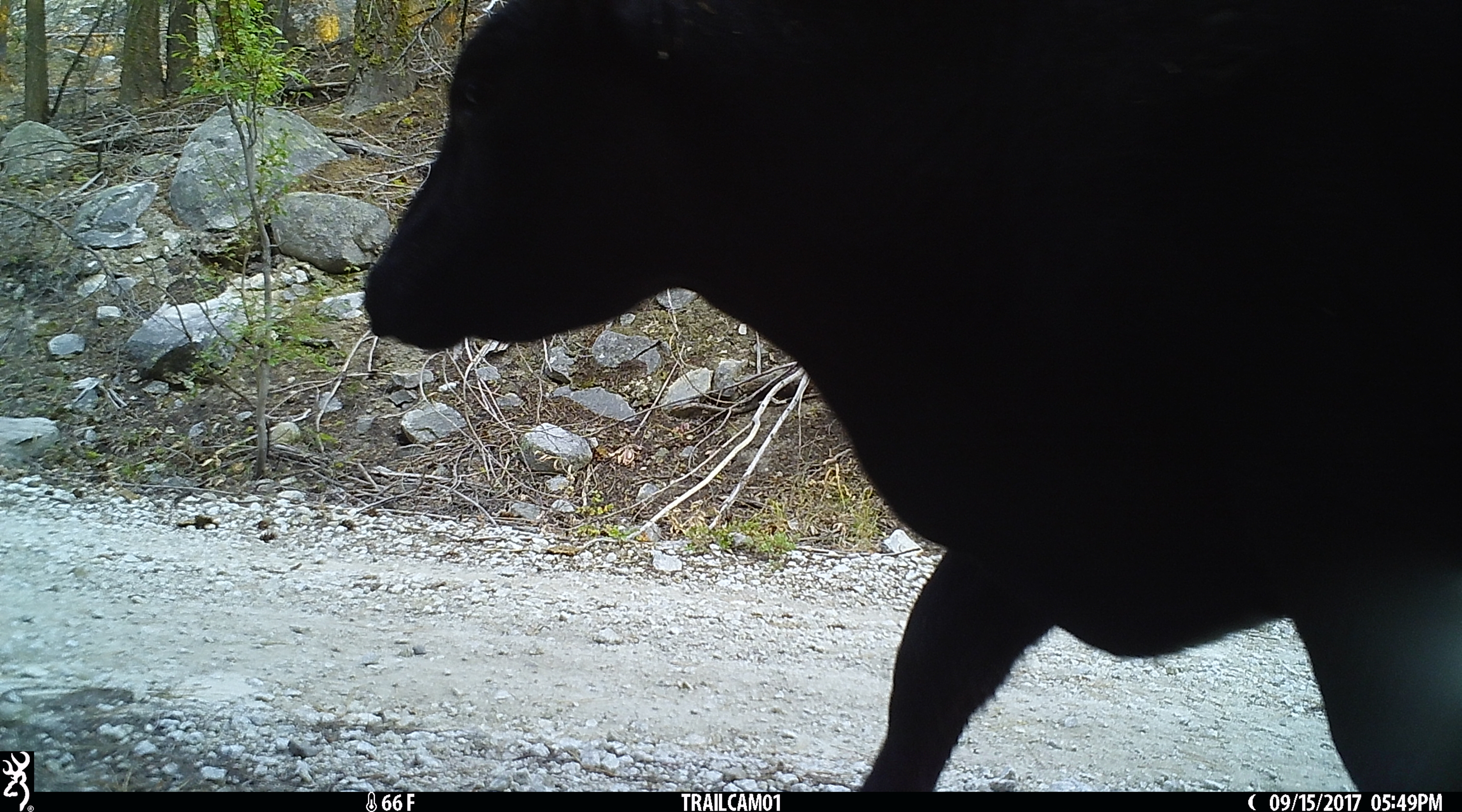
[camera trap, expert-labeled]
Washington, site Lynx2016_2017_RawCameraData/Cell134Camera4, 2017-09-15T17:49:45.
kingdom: Animalia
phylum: Chordata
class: Mammalia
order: Artiodactyla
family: Bovidae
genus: Bos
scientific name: Bos taurus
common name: domestic cattle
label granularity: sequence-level